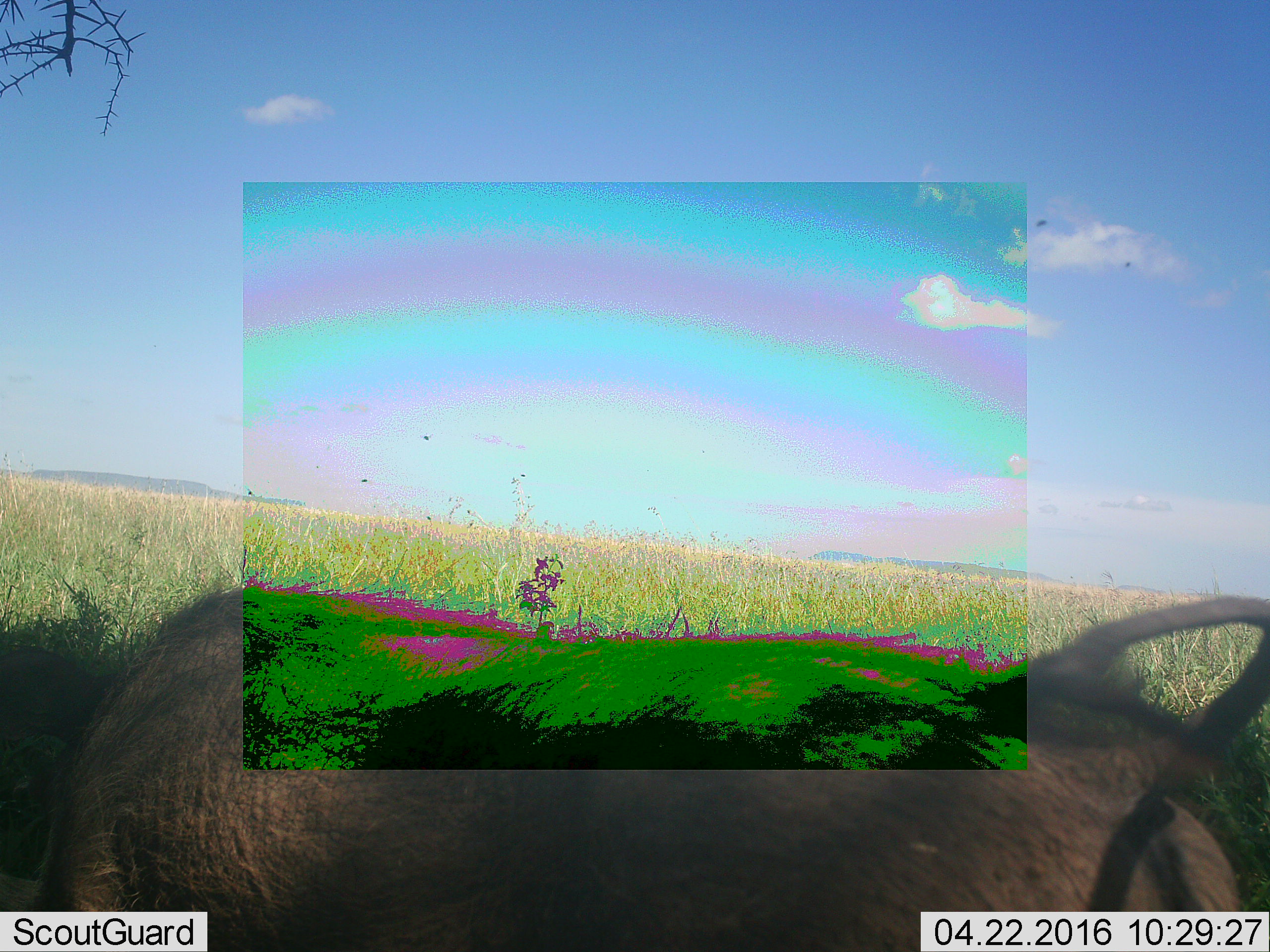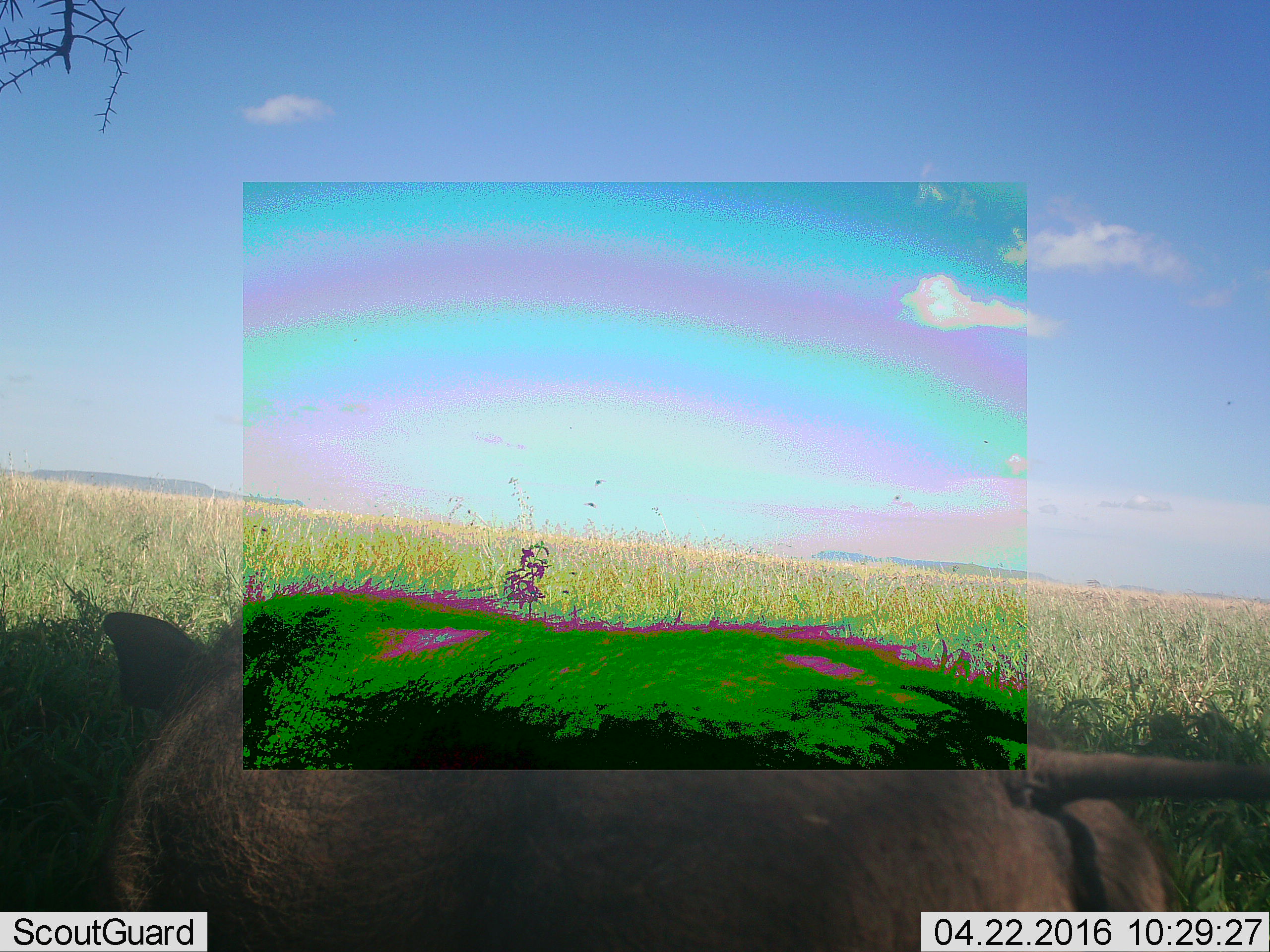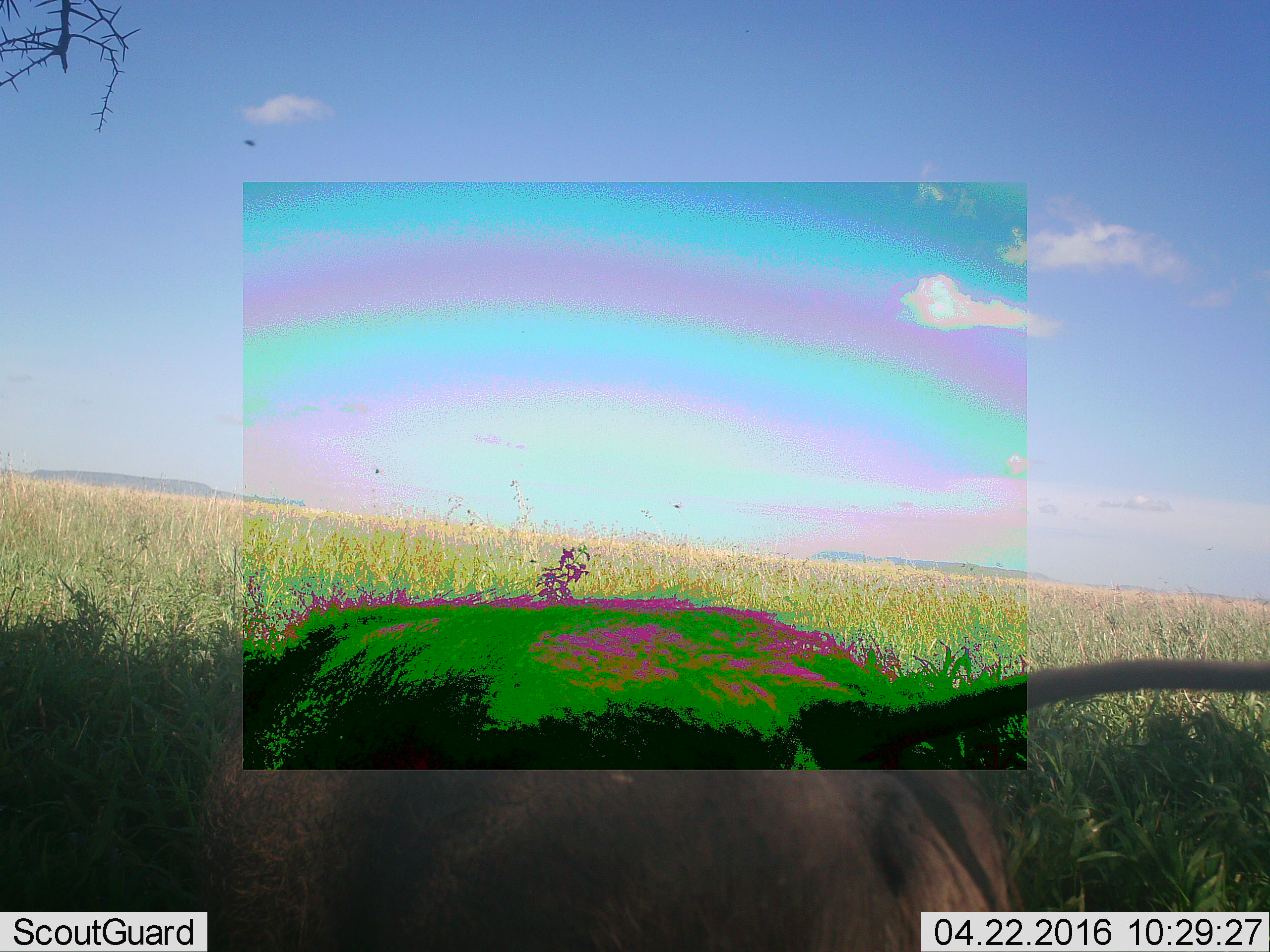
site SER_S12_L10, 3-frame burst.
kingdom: Animalia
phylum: Chordata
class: Mammalia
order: Artiodactyla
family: Suidae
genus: Phacochoerus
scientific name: Phacochoerus africanus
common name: warthog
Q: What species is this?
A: Warthog (Phacochoerus africanus).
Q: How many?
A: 1.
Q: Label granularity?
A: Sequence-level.